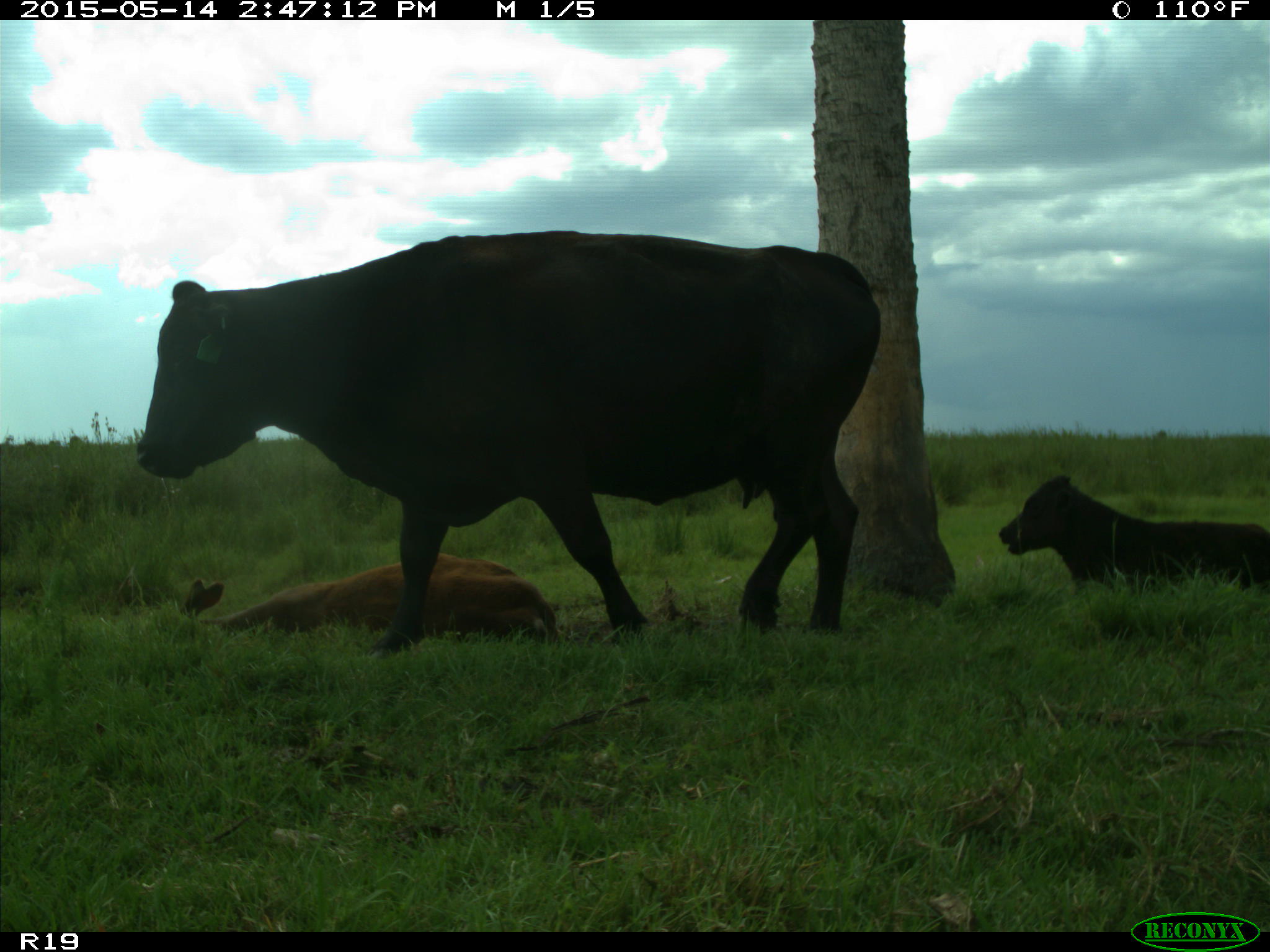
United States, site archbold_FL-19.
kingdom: Animalia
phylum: Chordata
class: Mammalia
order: Artiodactyla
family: Bovidae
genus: Bos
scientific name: Bos taurus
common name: domestic cow